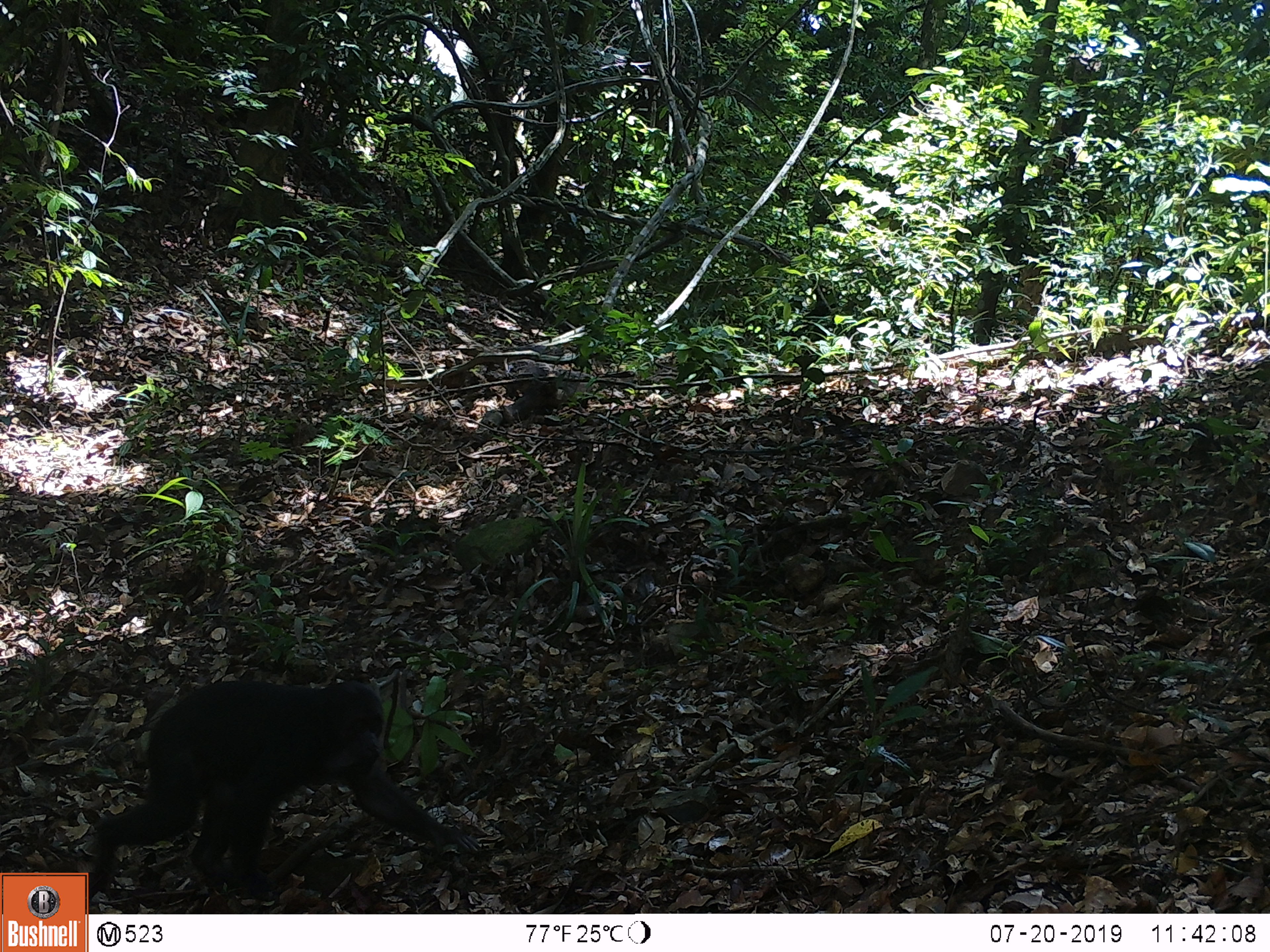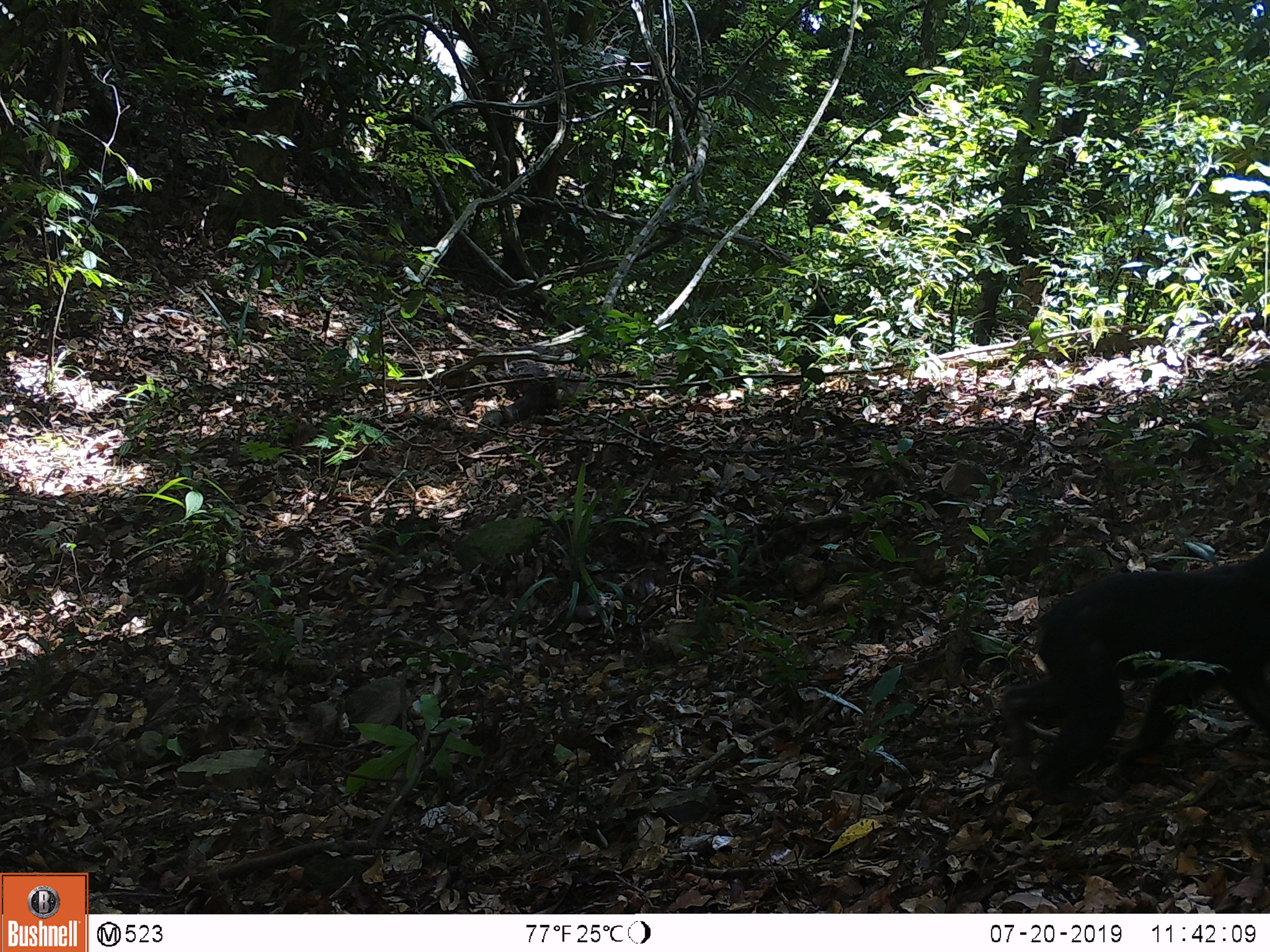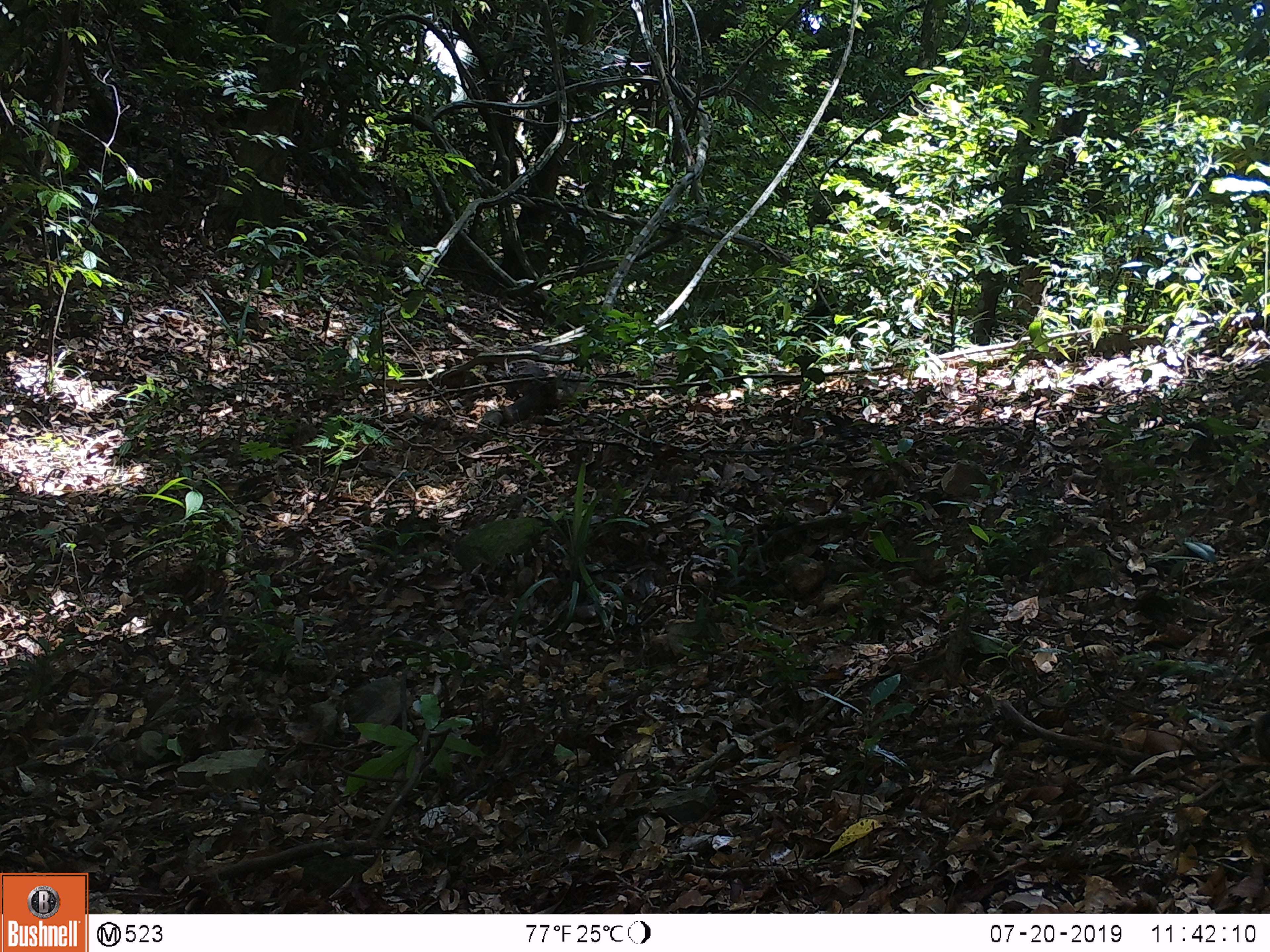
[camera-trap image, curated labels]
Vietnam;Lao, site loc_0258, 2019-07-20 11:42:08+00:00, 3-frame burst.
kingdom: Animalia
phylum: Chordata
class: Mammalia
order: Primates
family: Cercopithecidae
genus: Macaca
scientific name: Macaca arctoides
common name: stump-tailed macaque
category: stump tailed macaque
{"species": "stump tailed macaque (stump-tailed macaque) (Macaca arctoides)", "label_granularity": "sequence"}